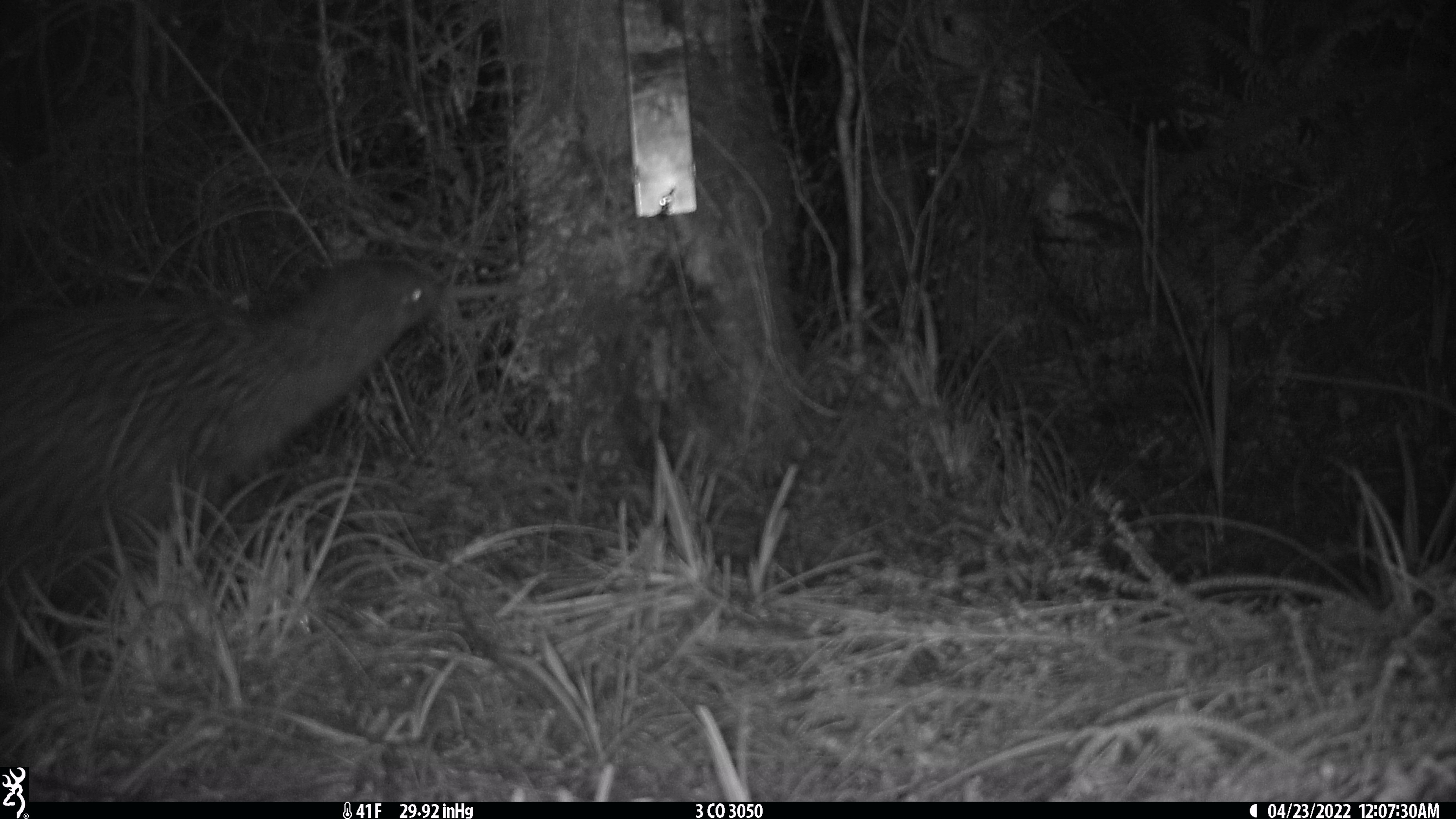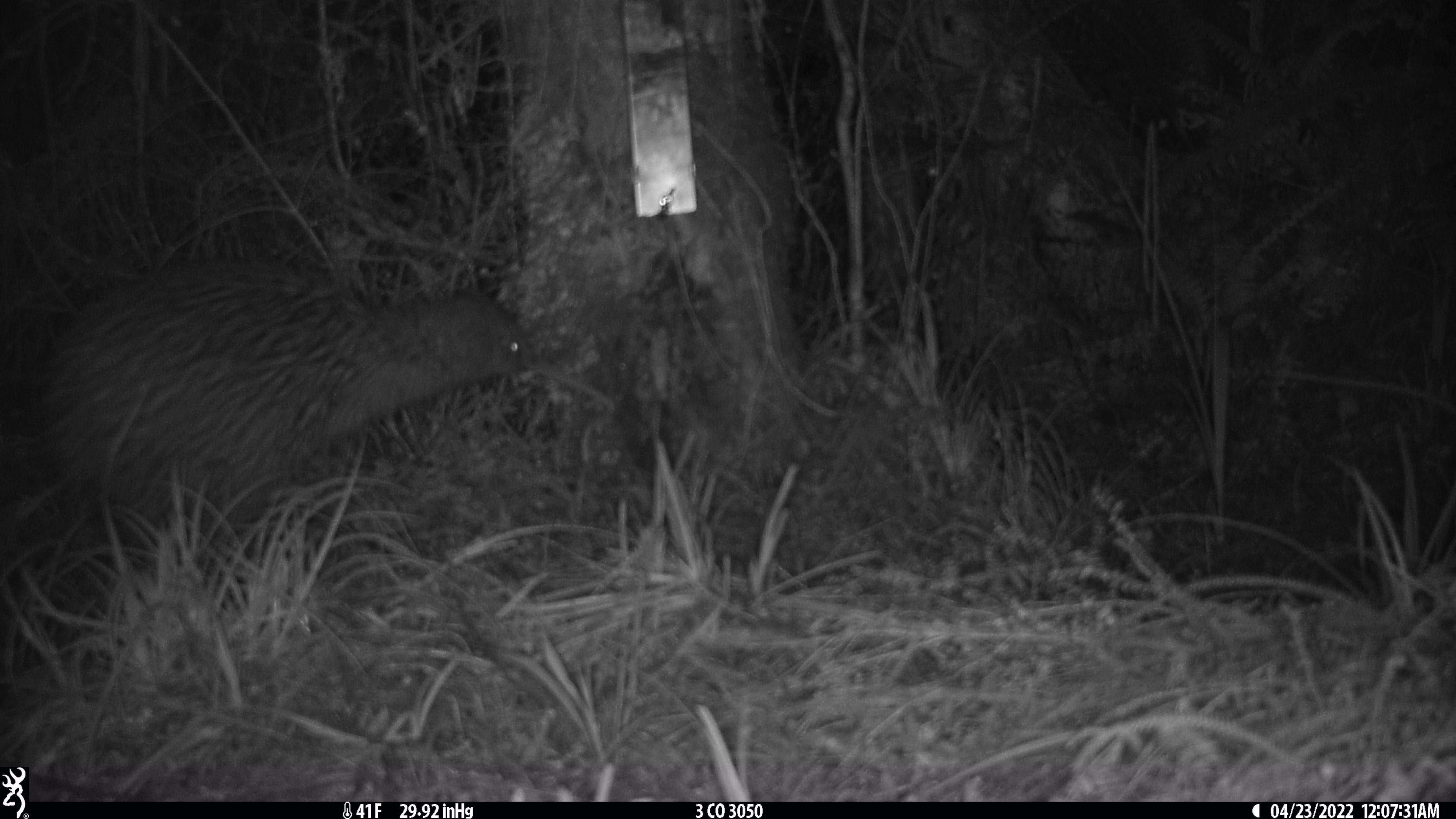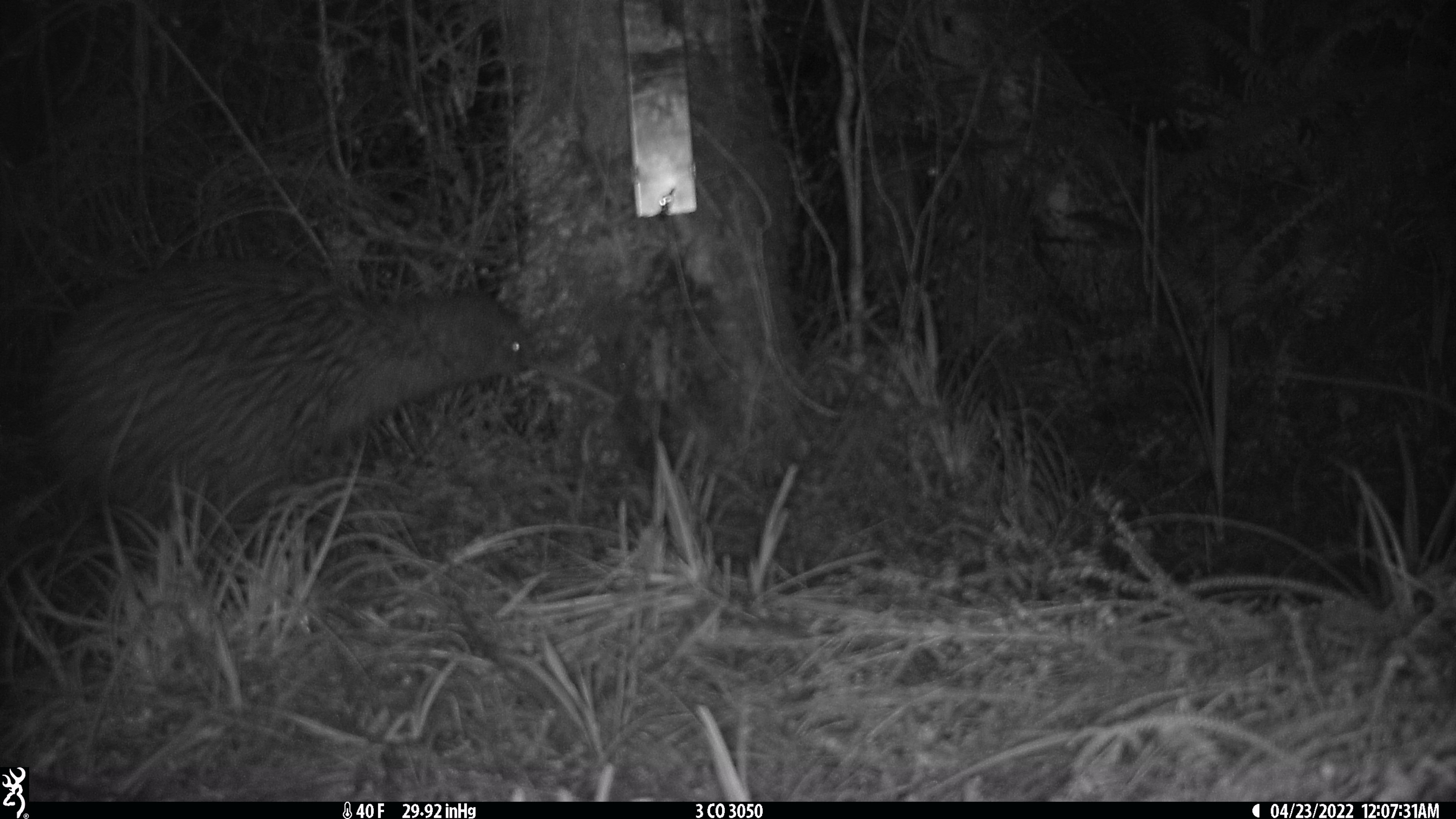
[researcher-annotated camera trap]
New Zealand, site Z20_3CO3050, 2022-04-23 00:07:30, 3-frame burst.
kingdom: Animalia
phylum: Chordata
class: Aves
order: Apterygiformes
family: Apterygidae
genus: Apteryx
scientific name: Apteryx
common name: kiwi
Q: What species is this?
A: Kiwi (Apteryx).